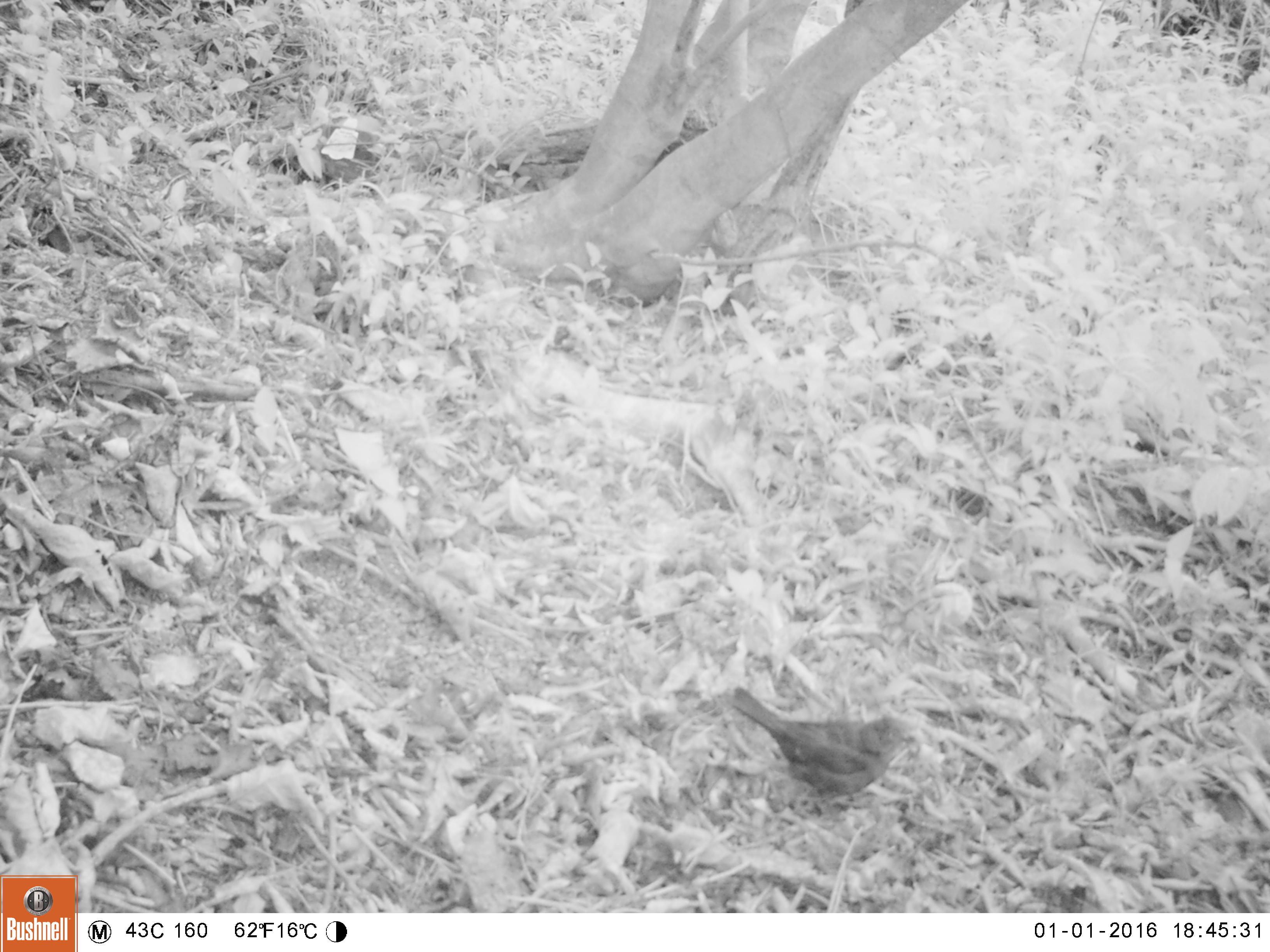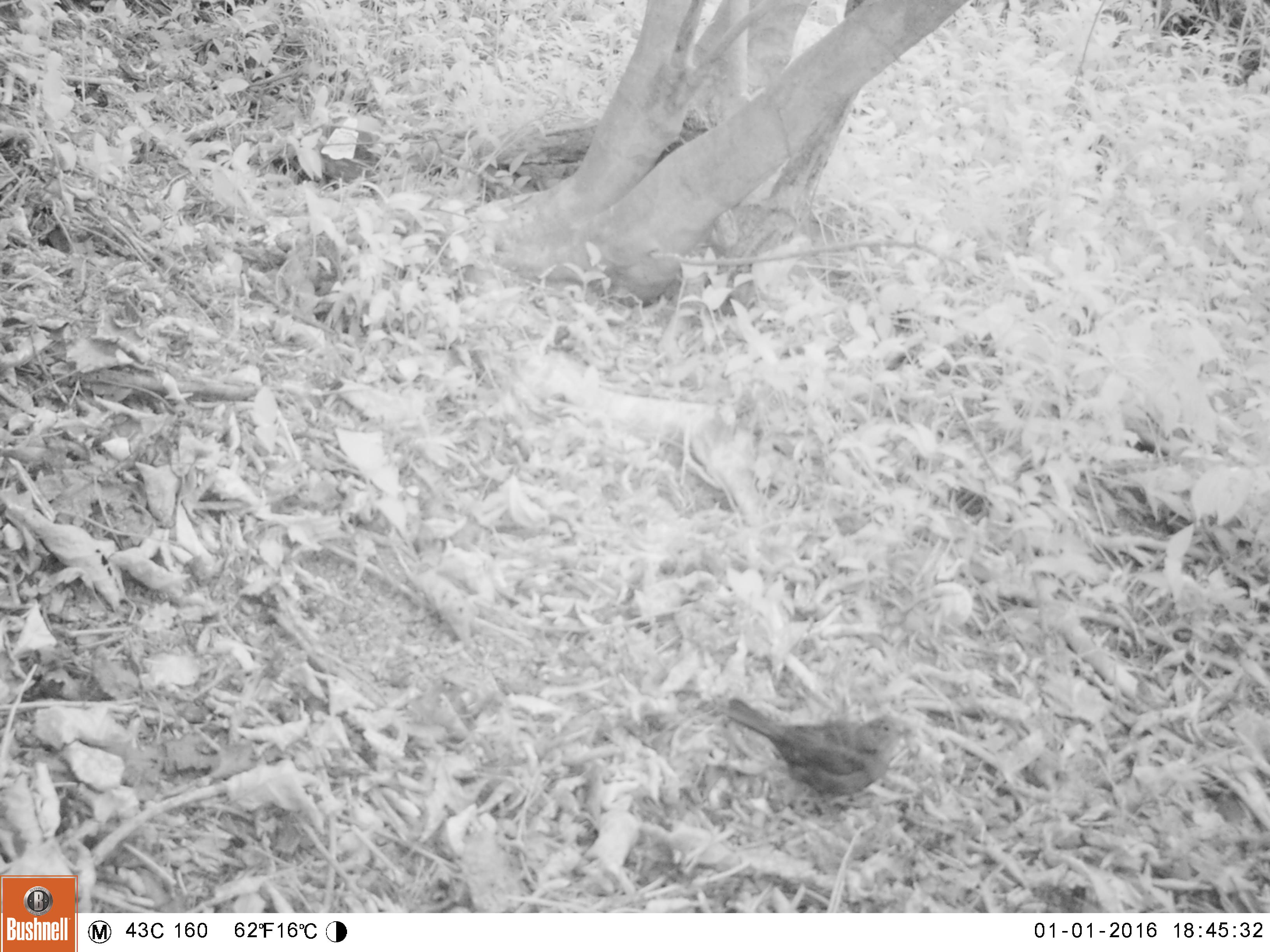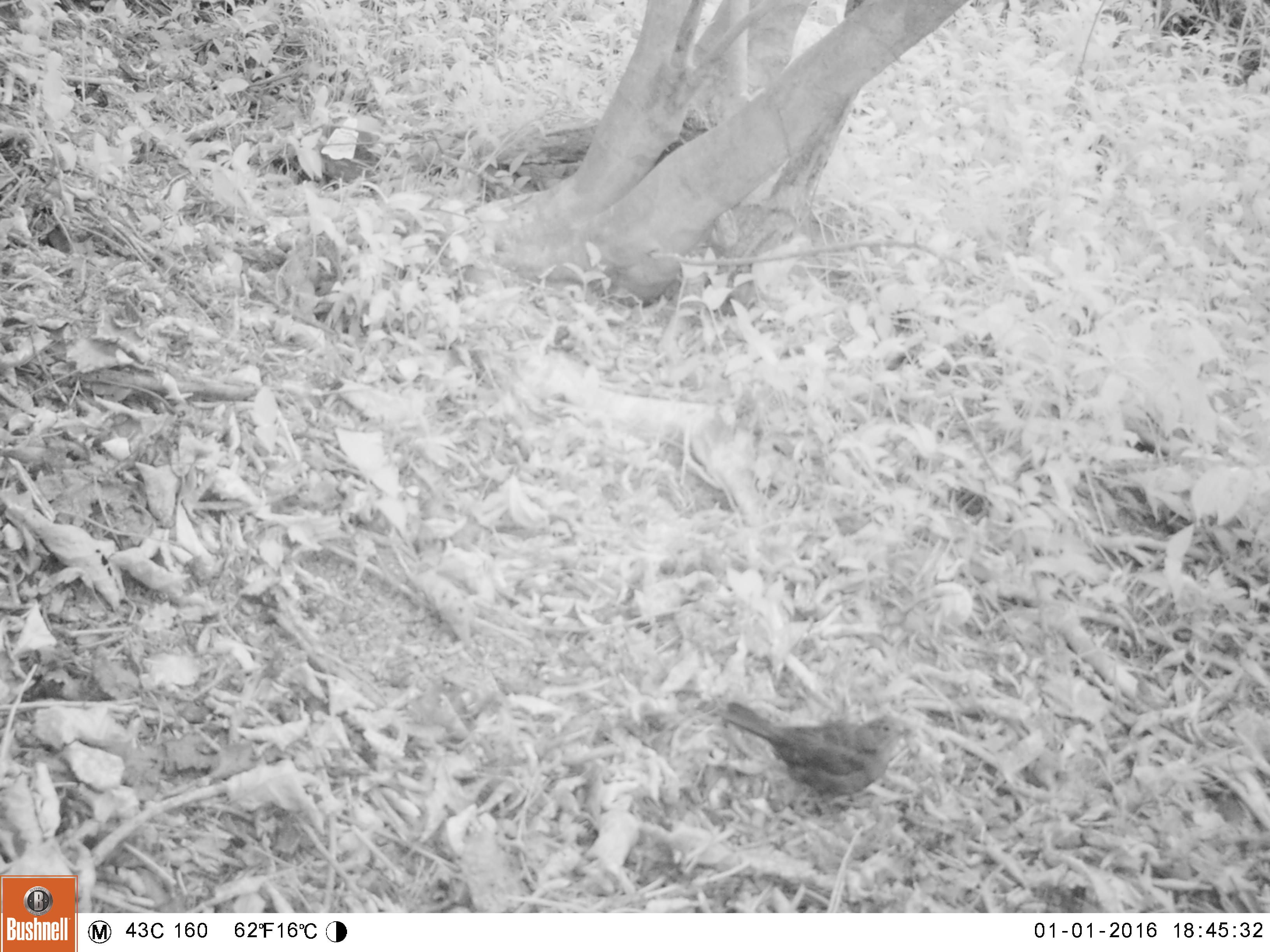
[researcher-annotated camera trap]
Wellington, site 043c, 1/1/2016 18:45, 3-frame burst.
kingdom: Animalia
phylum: Chordata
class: Aves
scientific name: Aves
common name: bird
Bird (Aves).